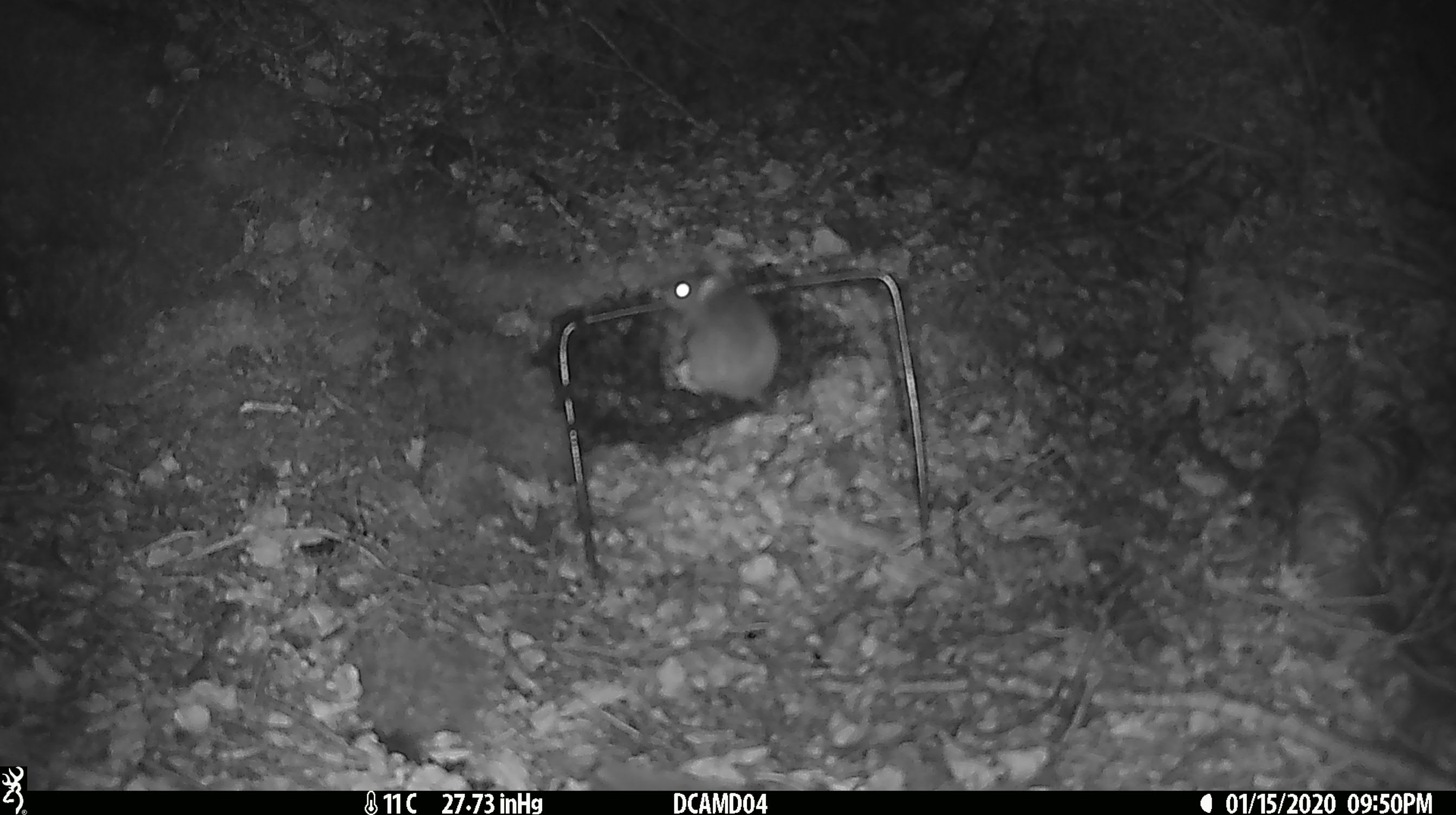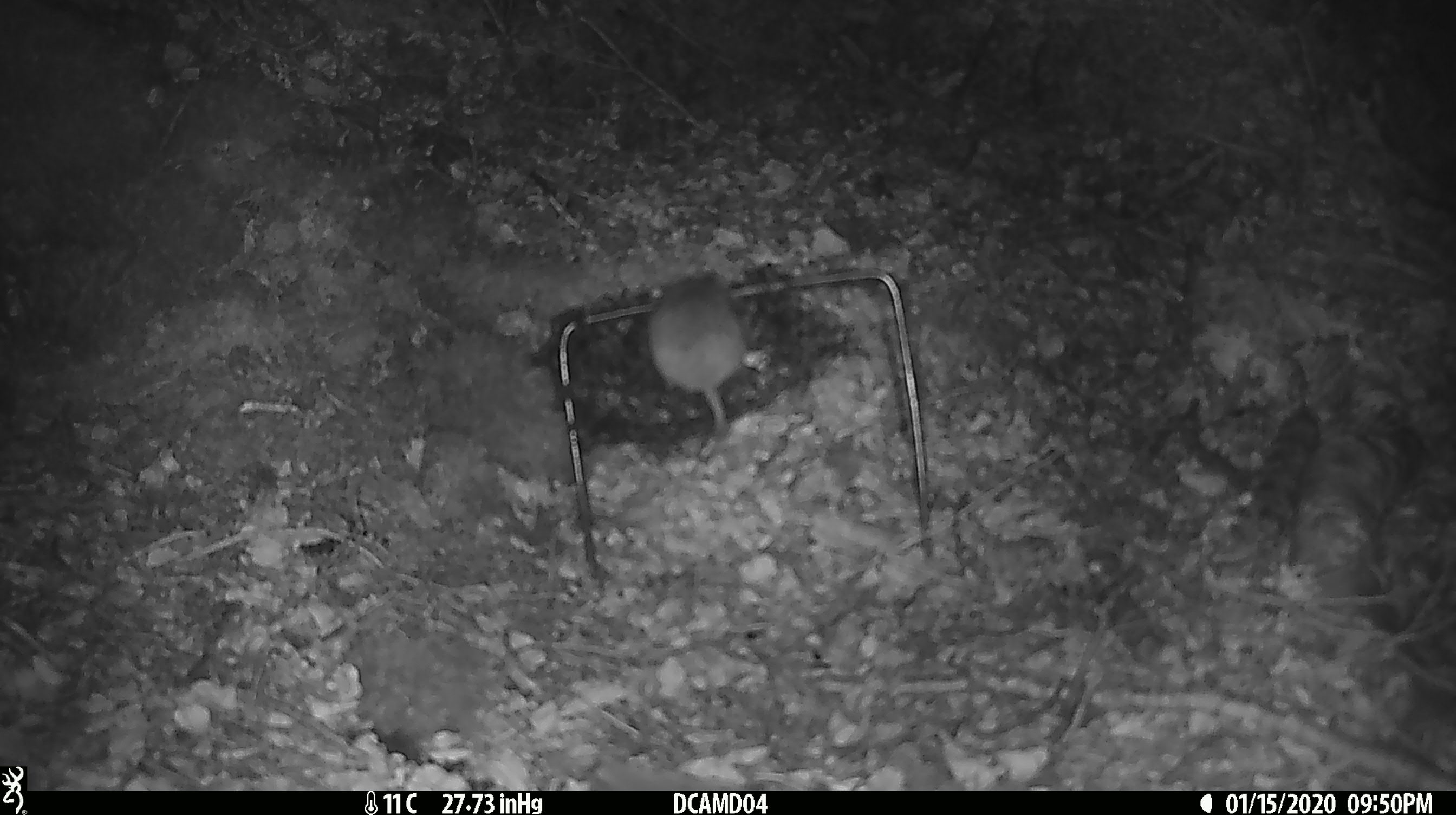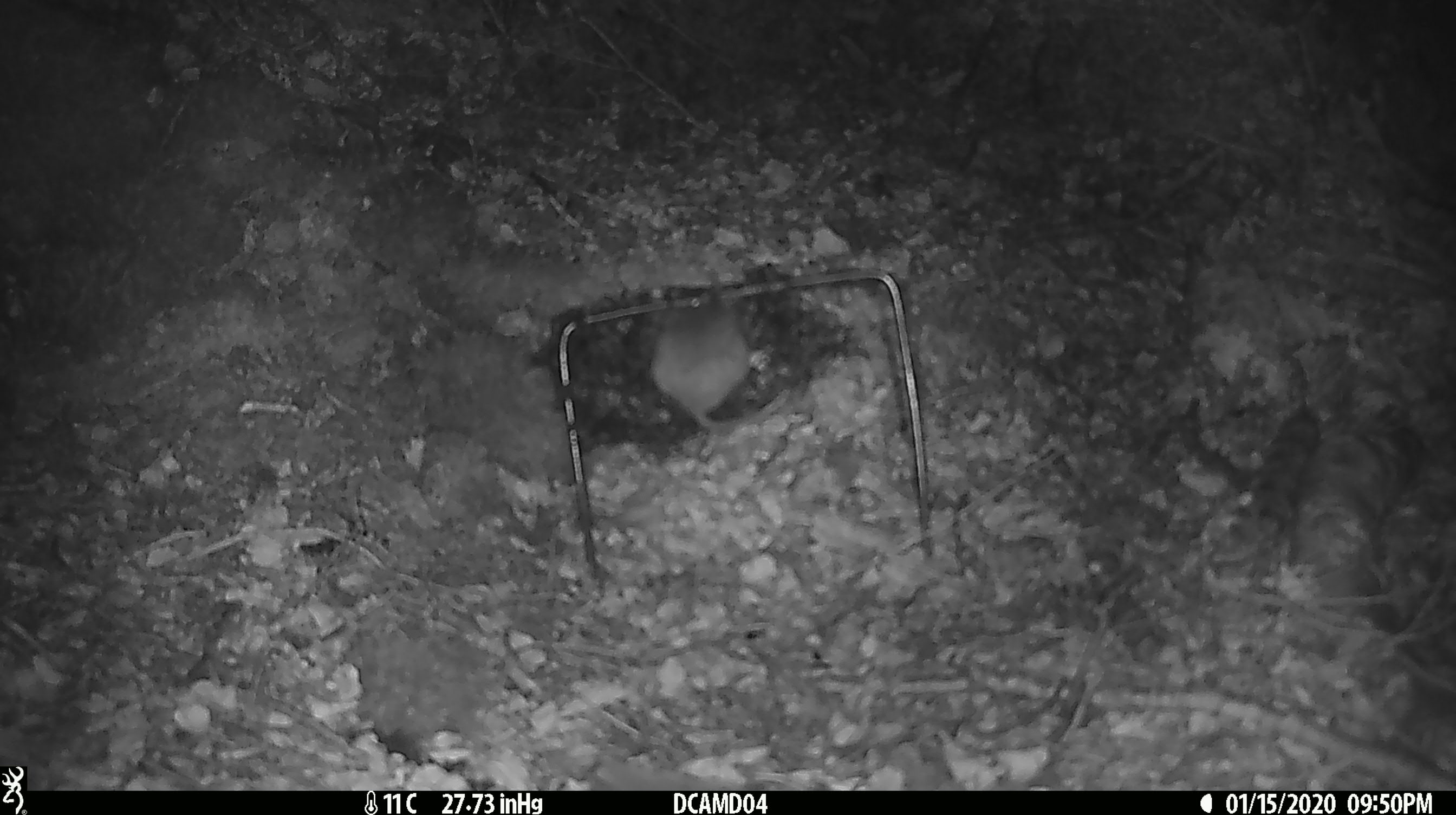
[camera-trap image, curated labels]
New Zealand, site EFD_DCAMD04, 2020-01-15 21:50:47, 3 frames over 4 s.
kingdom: Animalia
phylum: Chordata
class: Mammalia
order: Rodentia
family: Muridae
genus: Mus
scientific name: Mus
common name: mouse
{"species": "mouse (Mus)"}